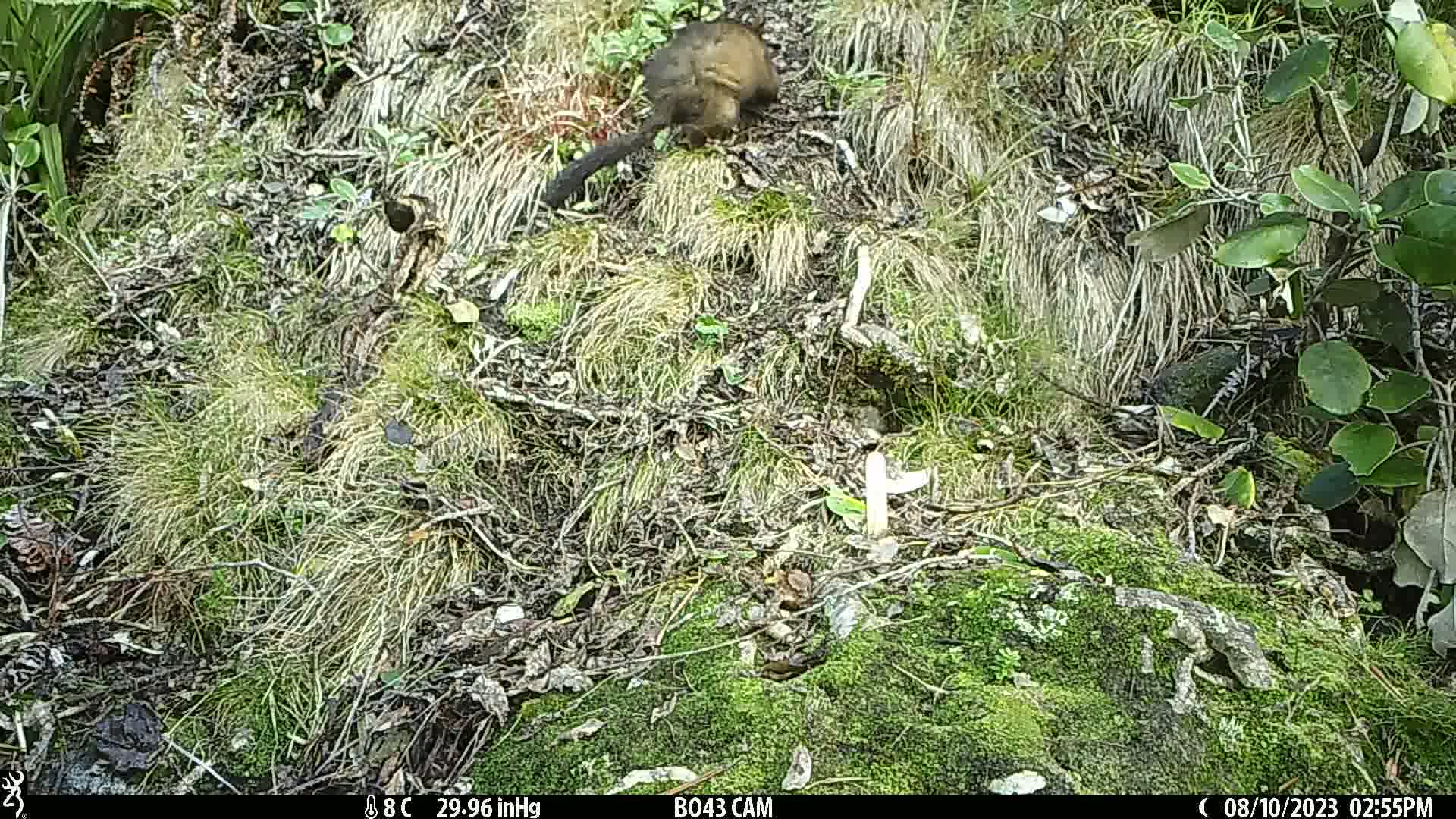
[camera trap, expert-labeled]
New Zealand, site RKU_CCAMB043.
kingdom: Animalia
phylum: Chordata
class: Mammalia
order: Diprotodontia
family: Phalangeridae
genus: Trichosurus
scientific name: Trichosurus vulpecula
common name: common brushtail possum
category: possum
Possum (common brushtail possum) (Trichosurus vulpecula).